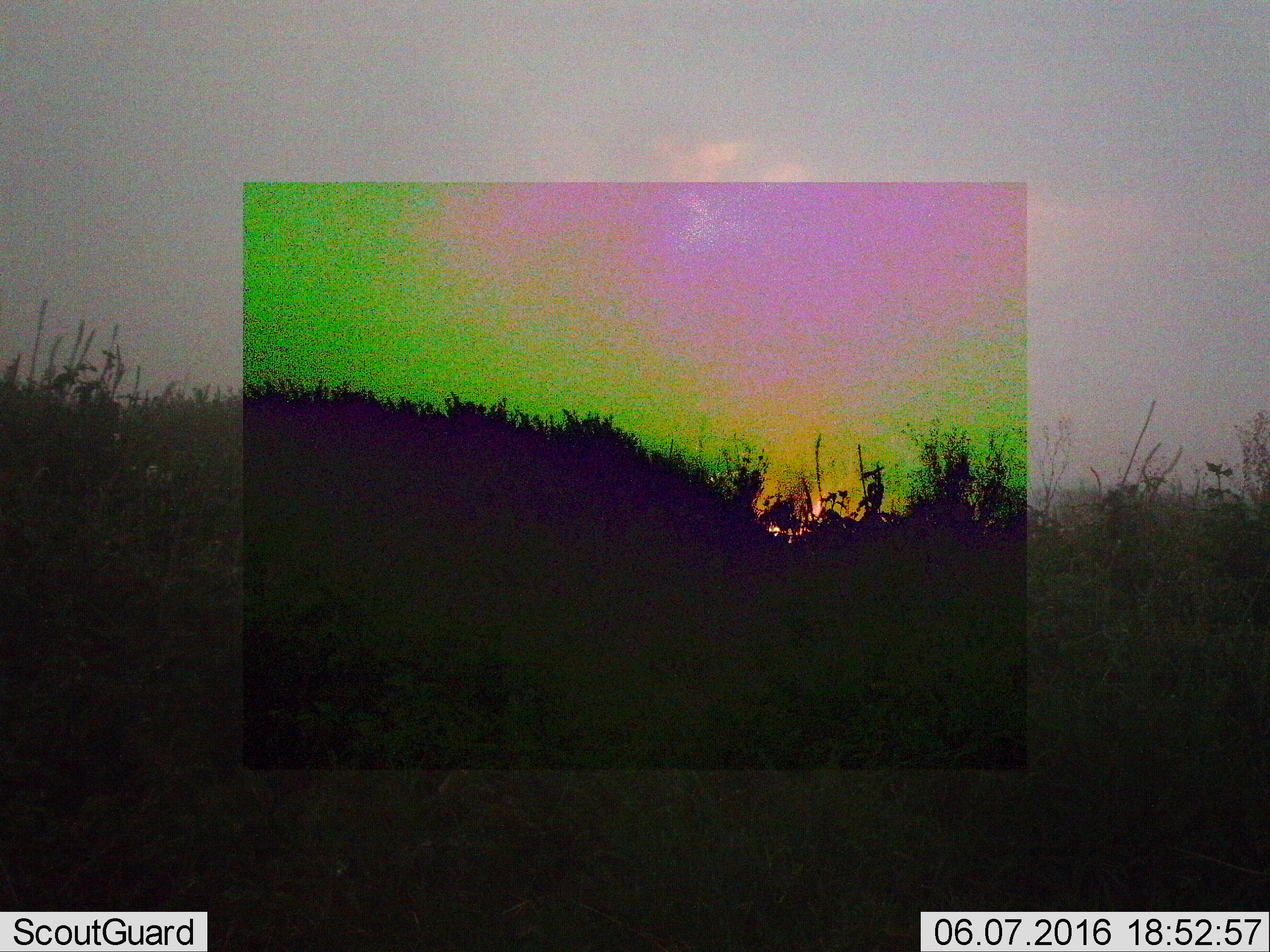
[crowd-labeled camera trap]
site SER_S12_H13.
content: unidentified animal